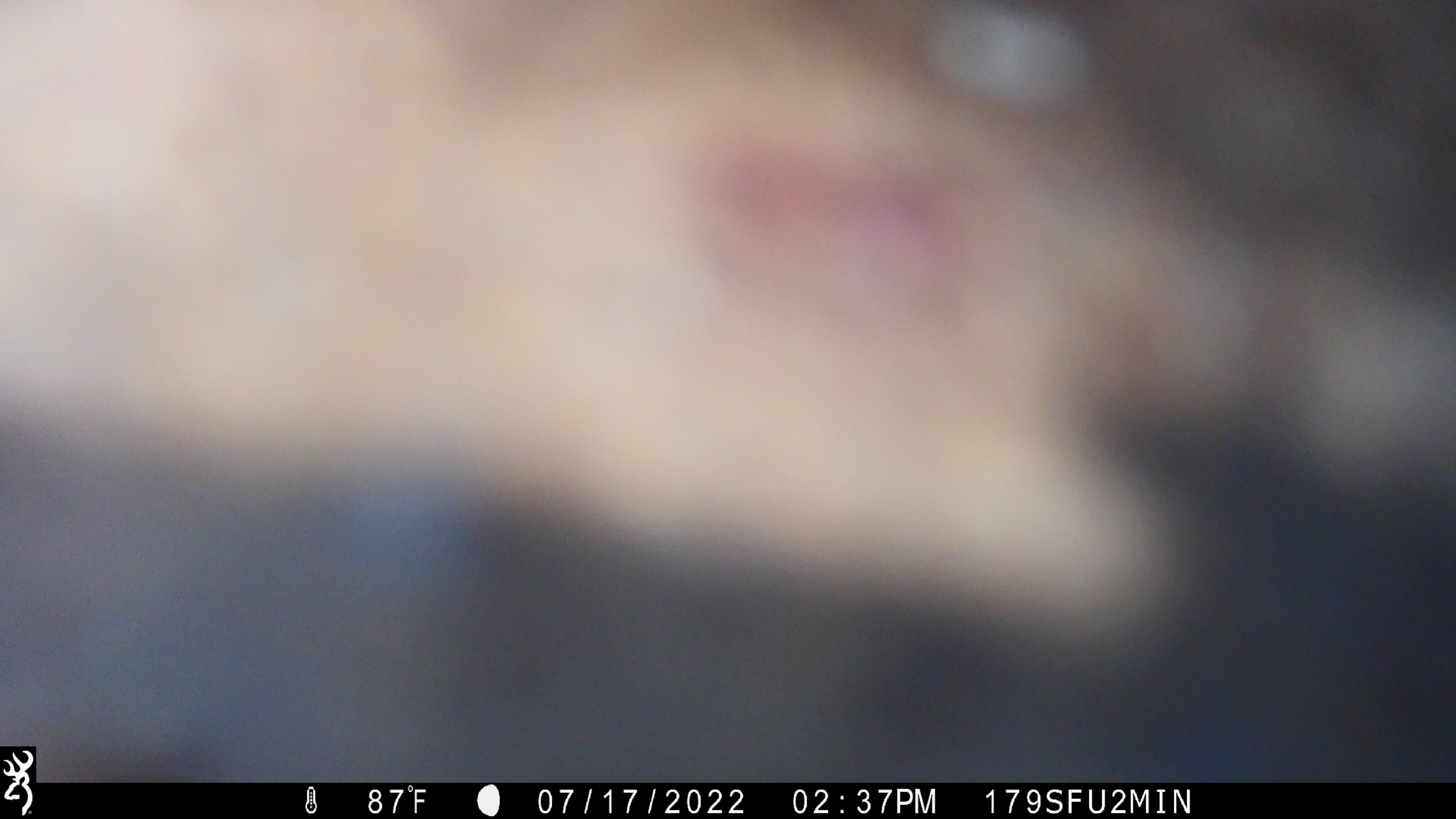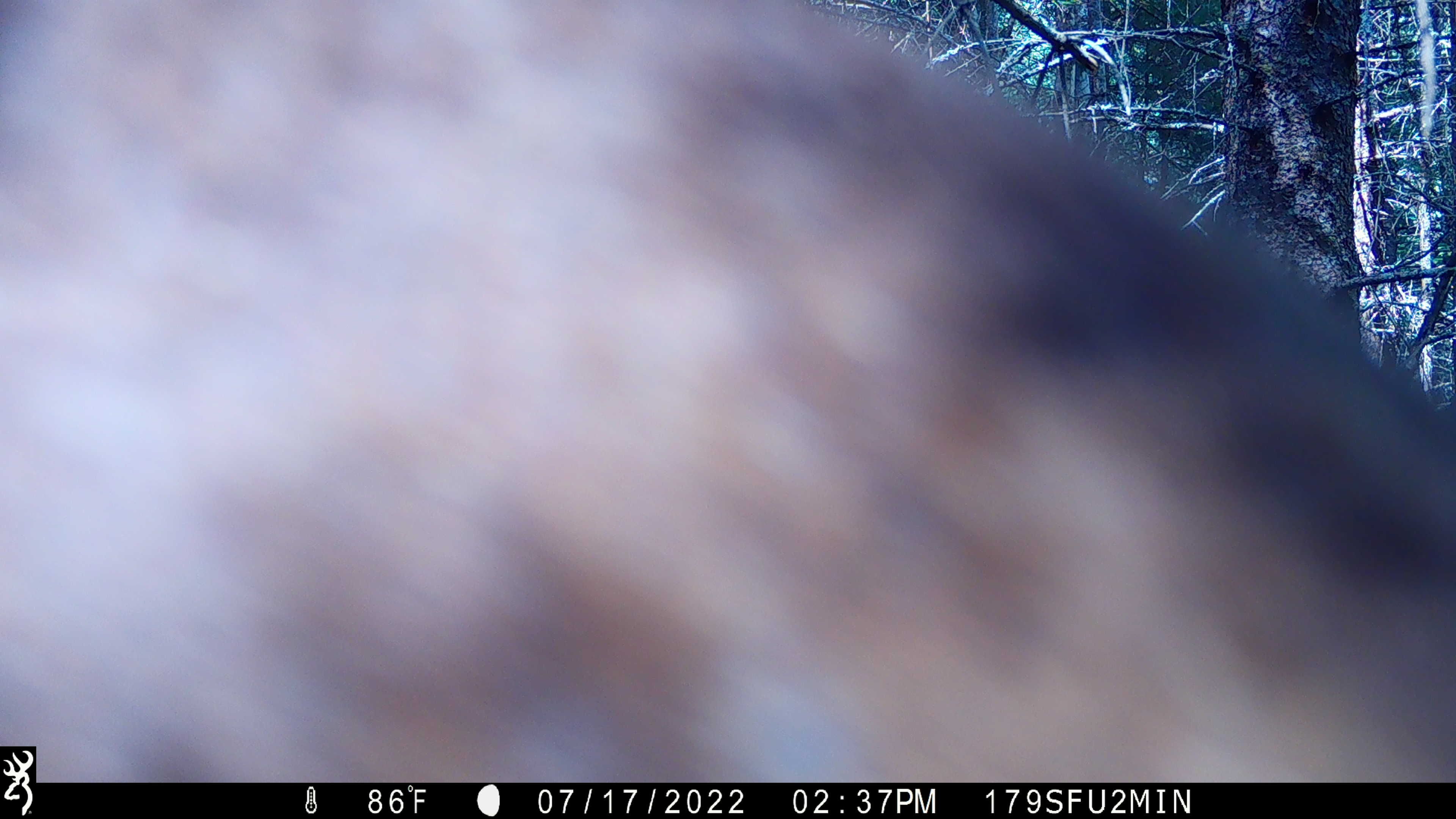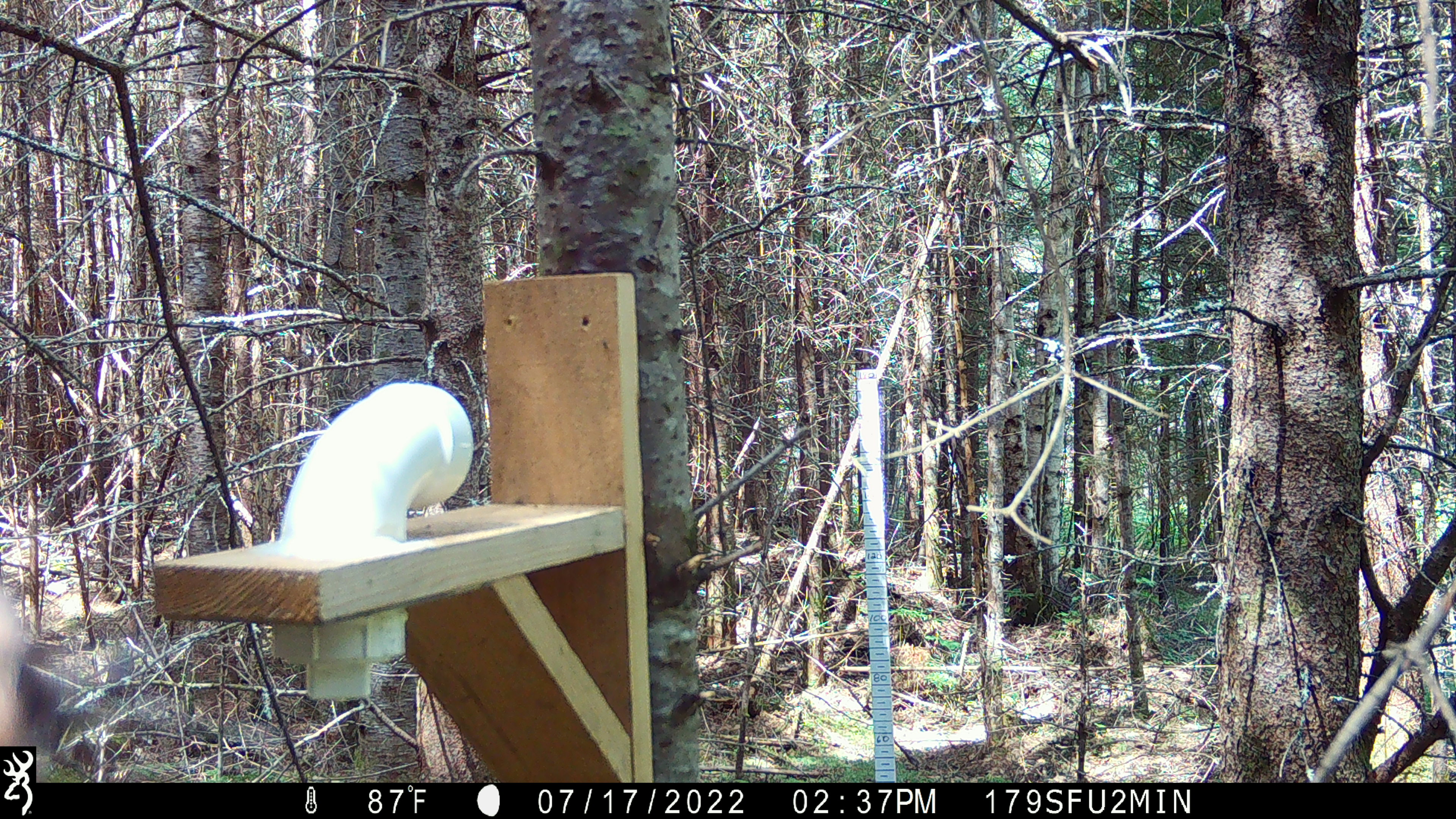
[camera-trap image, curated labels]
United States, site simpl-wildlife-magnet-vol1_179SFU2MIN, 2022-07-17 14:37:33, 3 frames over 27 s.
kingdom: Animalia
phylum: Chordata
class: Mammalia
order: Artiodactyla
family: Cervidae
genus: Alces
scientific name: Alces alces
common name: moose